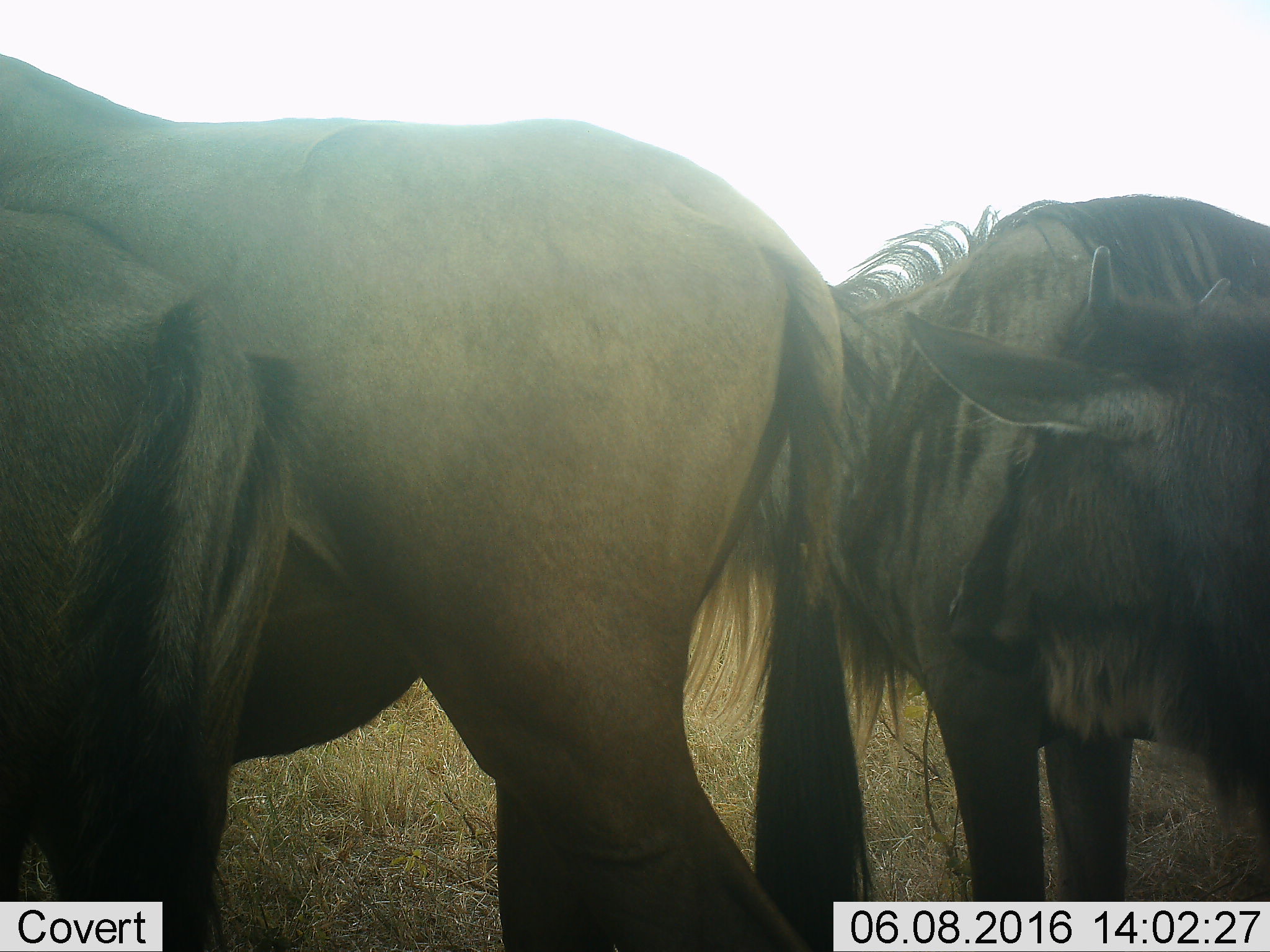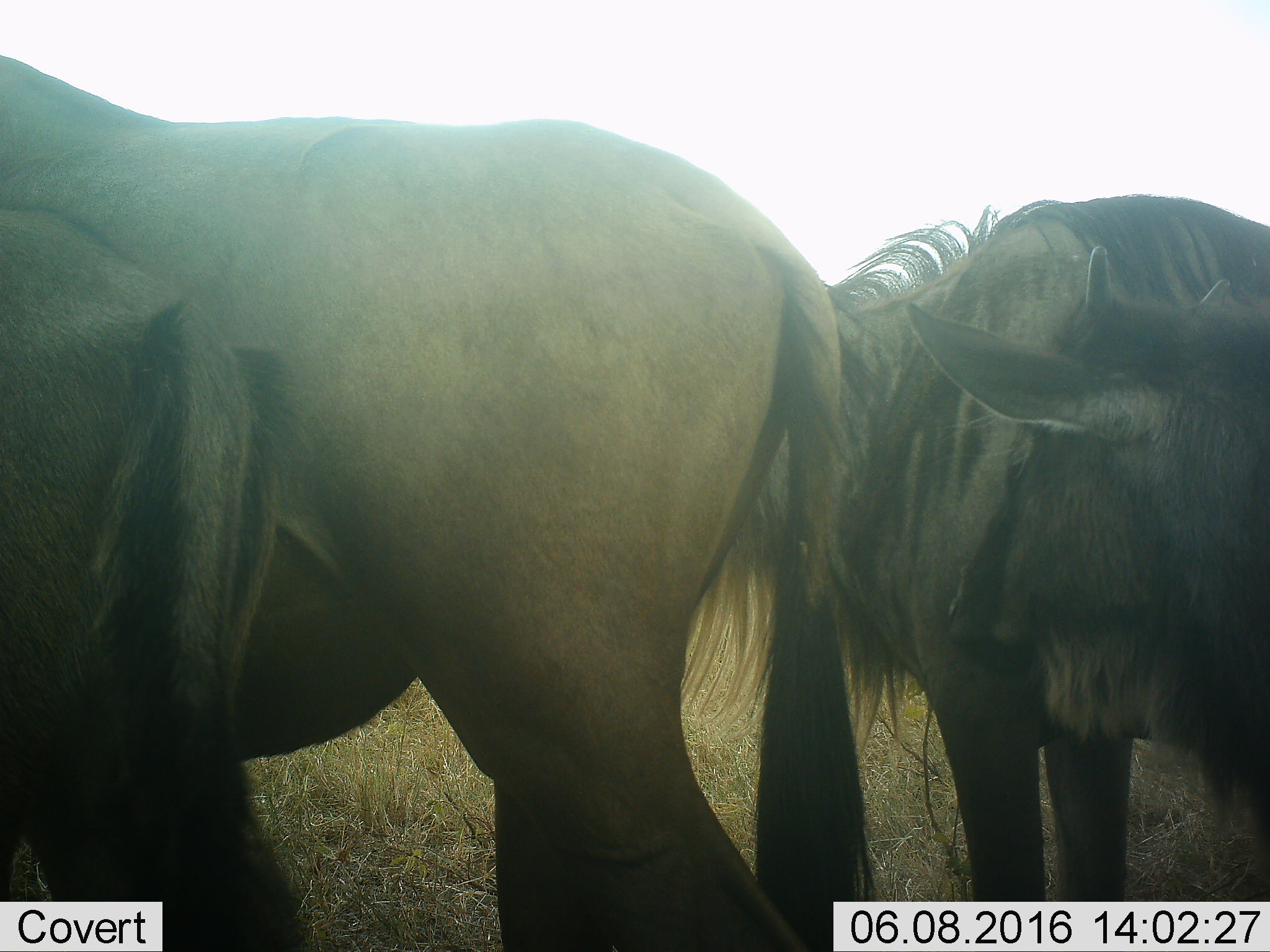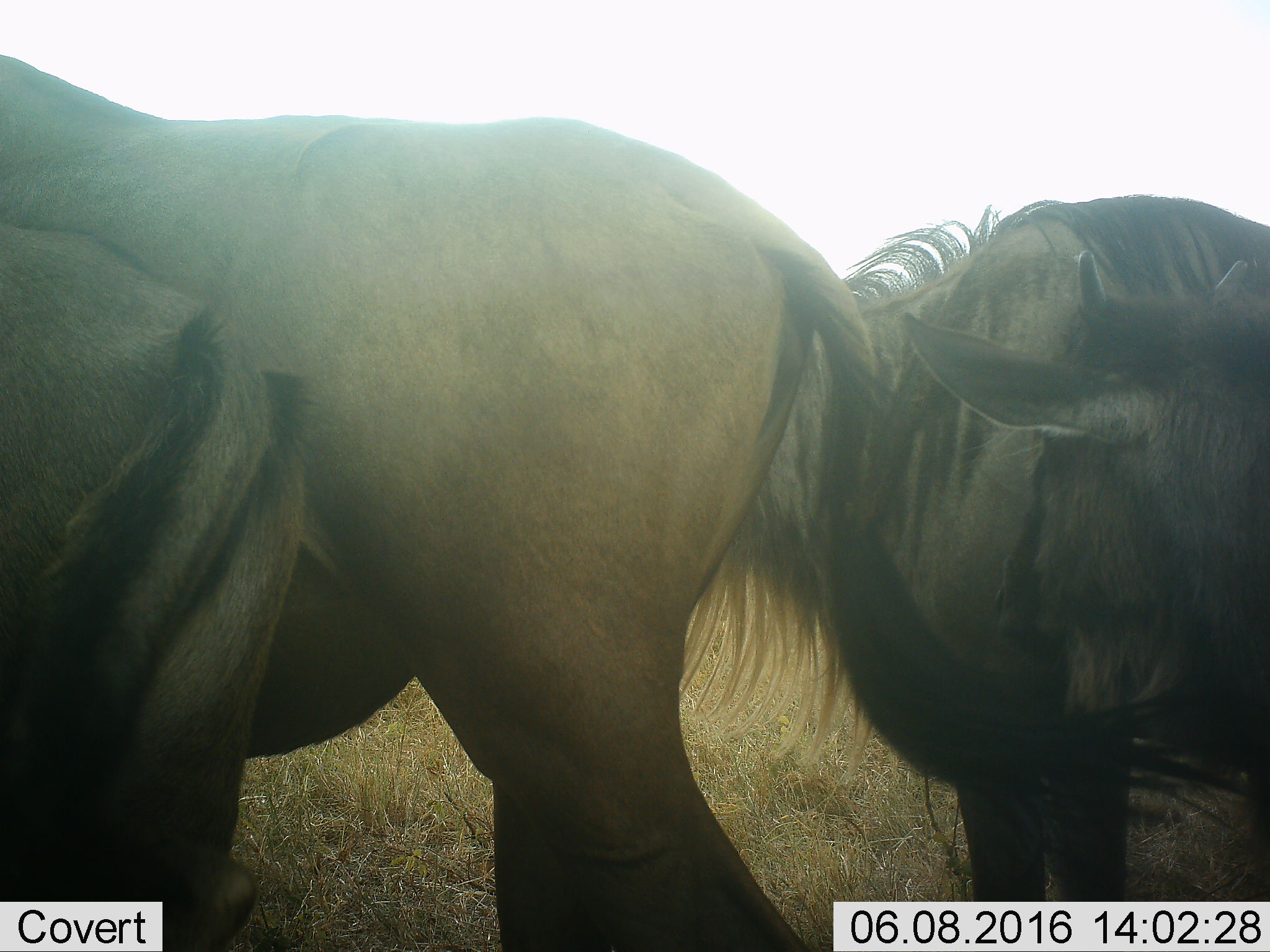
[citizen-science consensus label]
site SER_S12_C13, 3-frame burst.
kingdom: Animalia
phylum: Chordata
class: Mammalia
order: Artiodactyla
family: Bovidae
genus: Connochaetes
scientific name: Connochaetes taurinus taurinus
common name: blue wildebeest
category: wildebeestblue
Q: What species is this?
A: Wildebeestblue (blue wildebeest) (Connochaetes taurinus taurinus).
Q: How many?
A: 4.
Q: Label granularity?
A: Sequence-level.